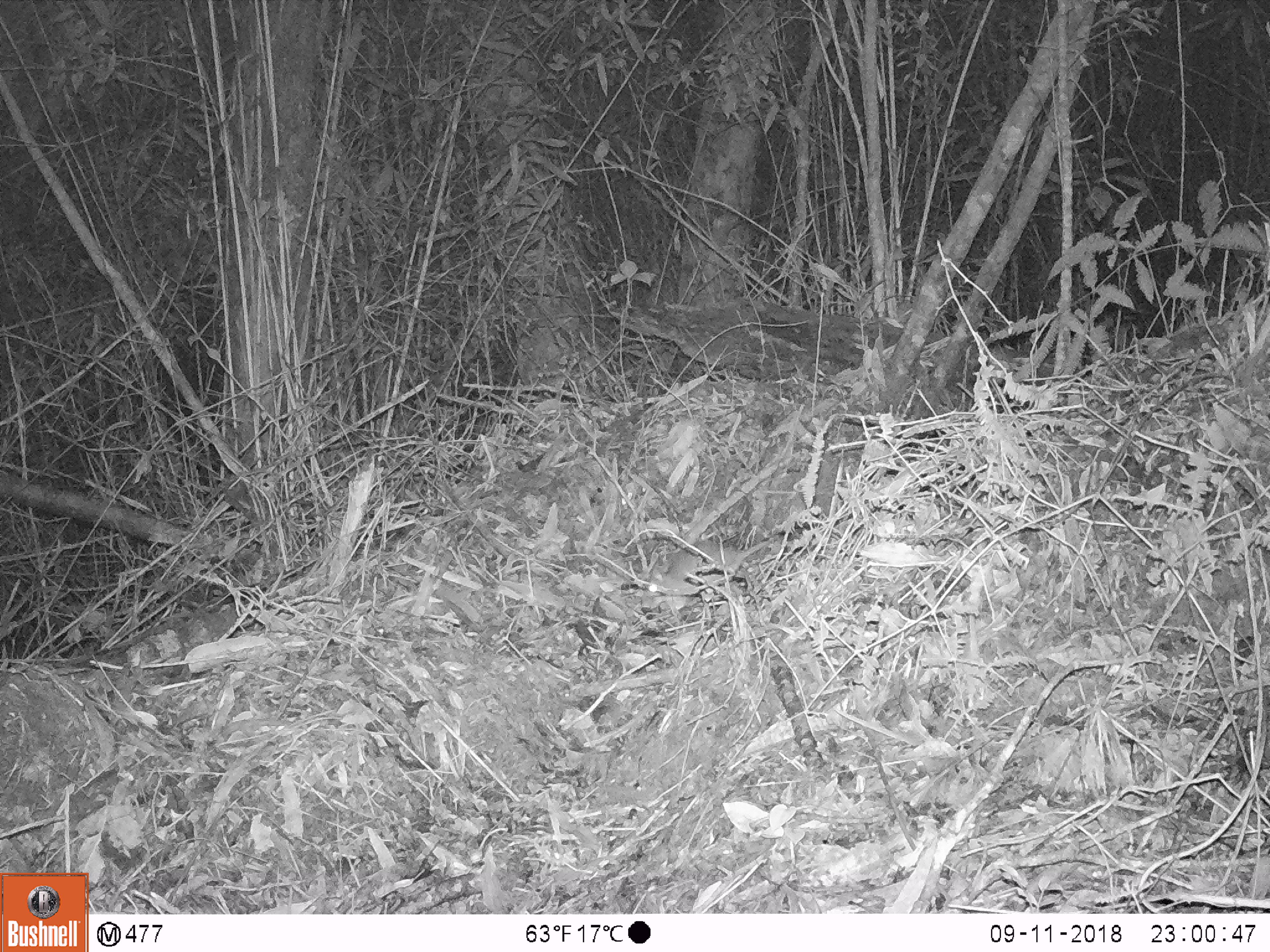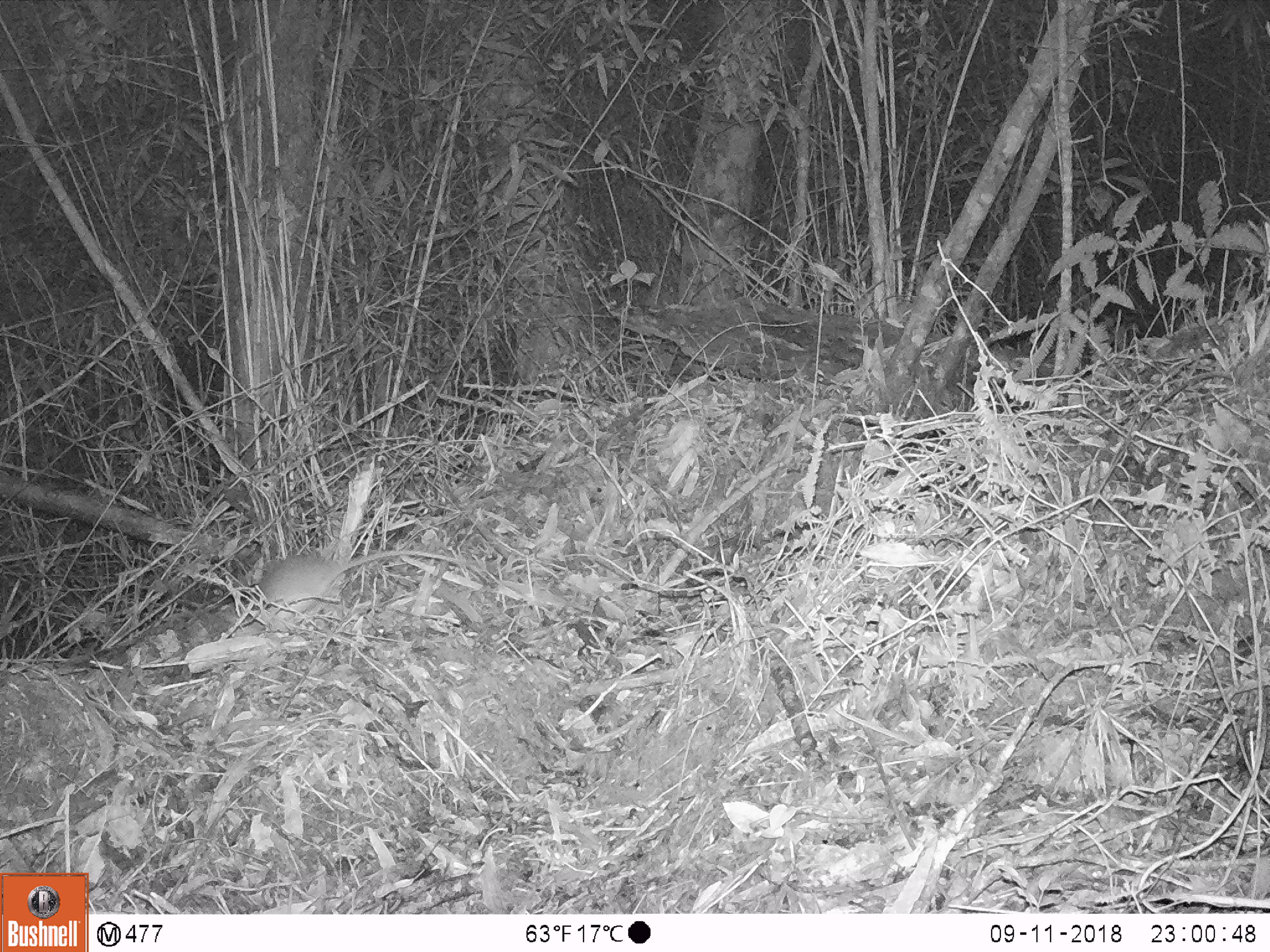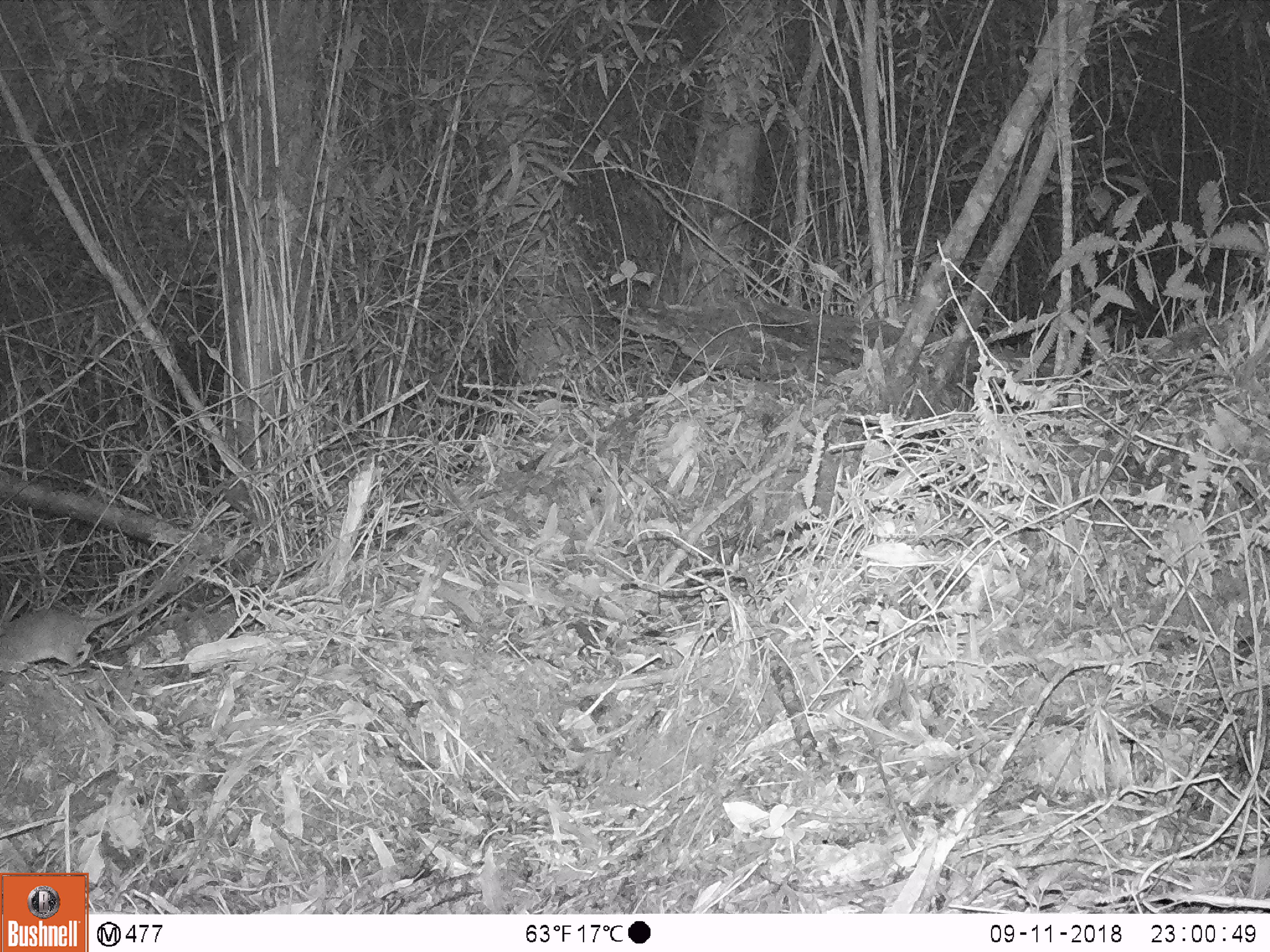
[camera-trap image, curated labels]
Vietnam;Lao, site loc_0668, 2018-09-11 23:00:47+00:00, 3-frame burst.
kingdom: Animalia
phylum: Chordata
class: Mammalia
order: Rodentia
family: Muridae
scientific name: Muridae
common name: old-world mice and rats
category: unidentified murid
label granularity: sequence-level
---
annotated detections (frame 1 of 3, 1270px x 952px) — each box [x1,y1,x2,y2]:
unidentified murid: [640,534,780,611]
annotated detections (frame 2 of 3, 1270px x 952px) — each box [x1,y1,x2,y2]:
unidentified murid: [256,550,469,621]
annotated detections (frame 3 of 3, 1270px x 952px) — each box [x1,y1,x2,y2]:
unidentified murid: [0,585,158,675]